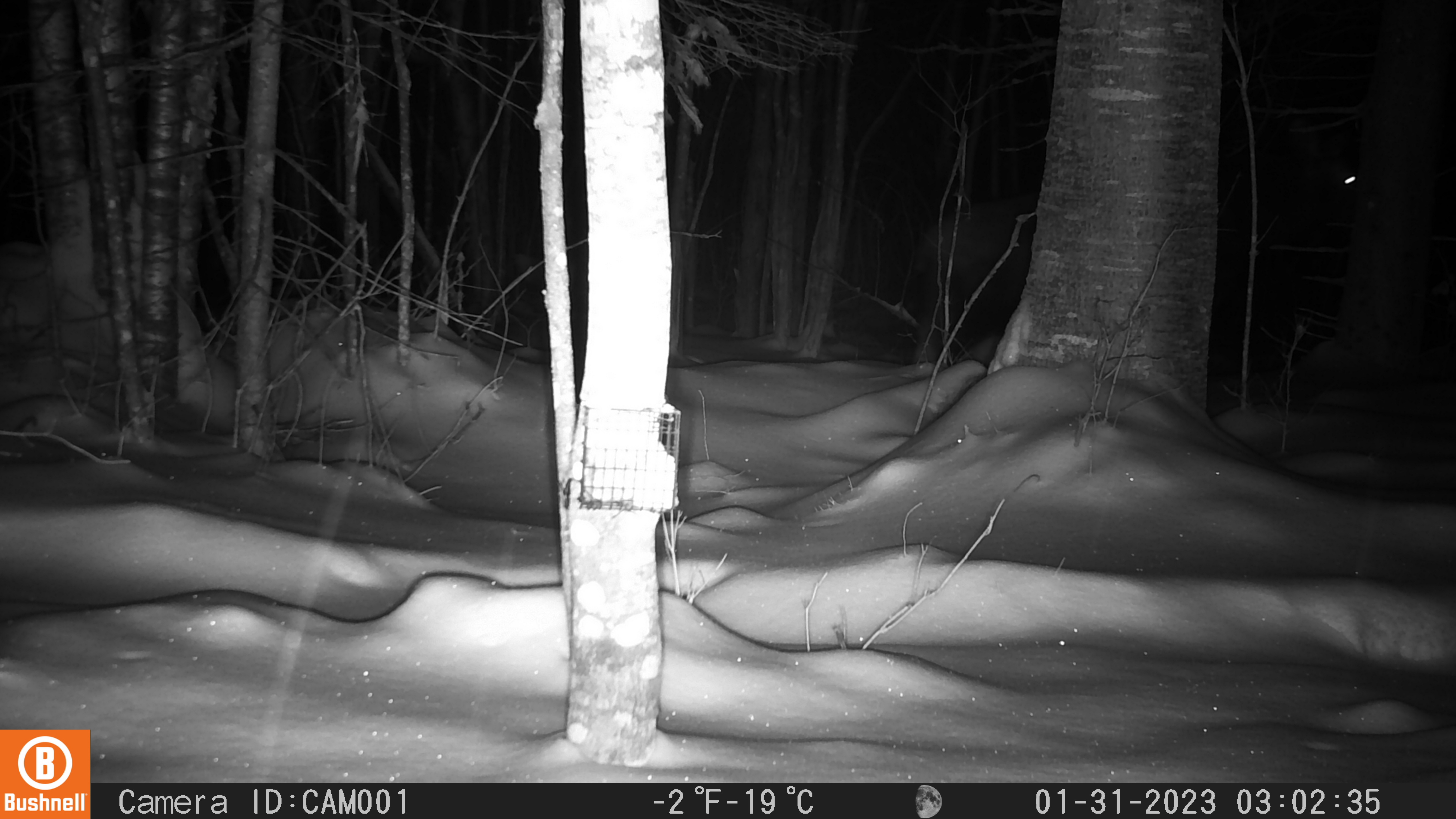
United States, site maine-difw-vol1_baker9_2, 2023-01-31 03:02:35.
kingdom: Animalia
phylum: Chordata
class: Mammalia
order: Artiodactyla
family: Cervidae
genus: Alces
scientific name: Alces alces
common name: moose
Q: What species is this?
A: Moose (Alces alces).